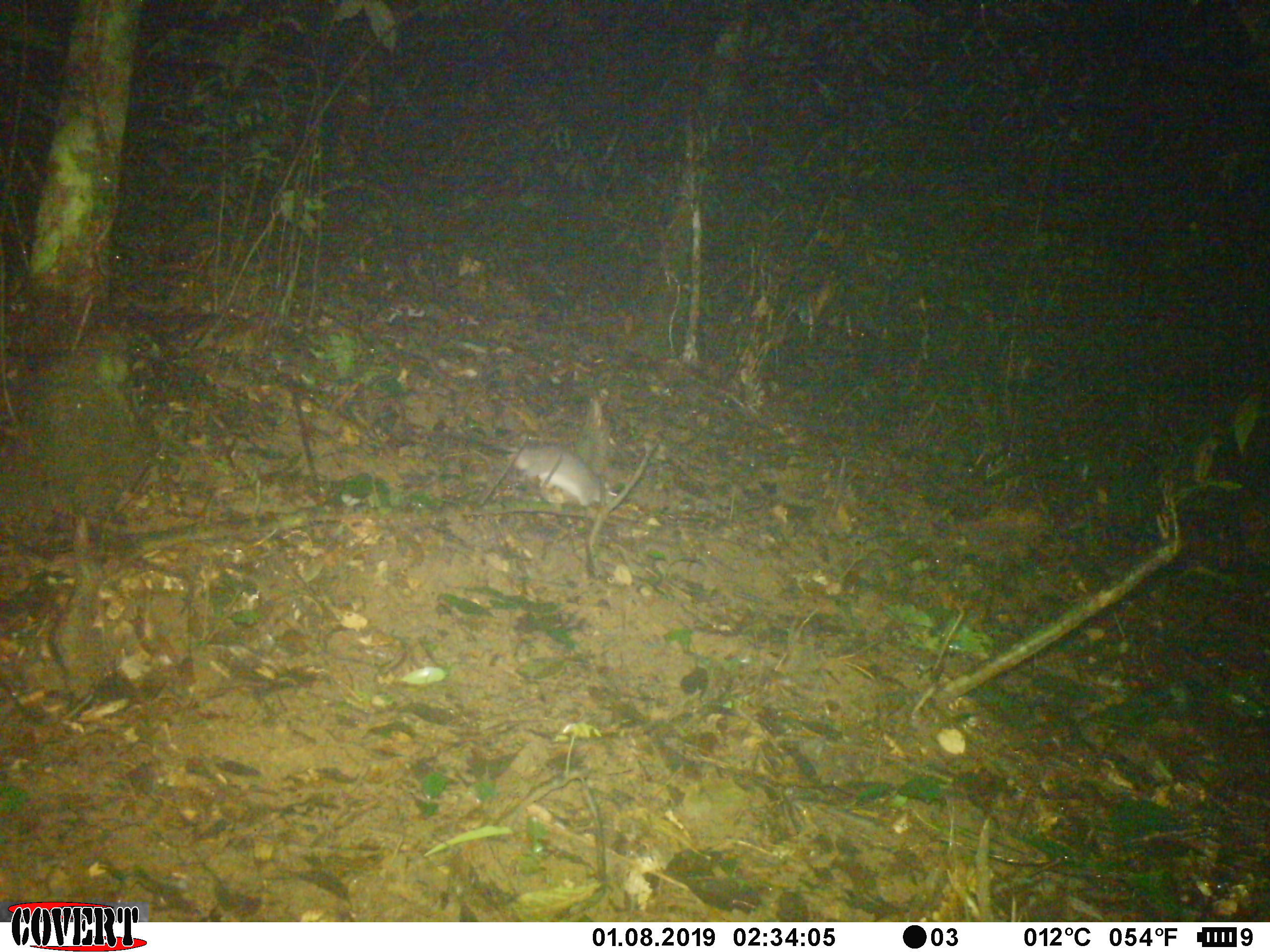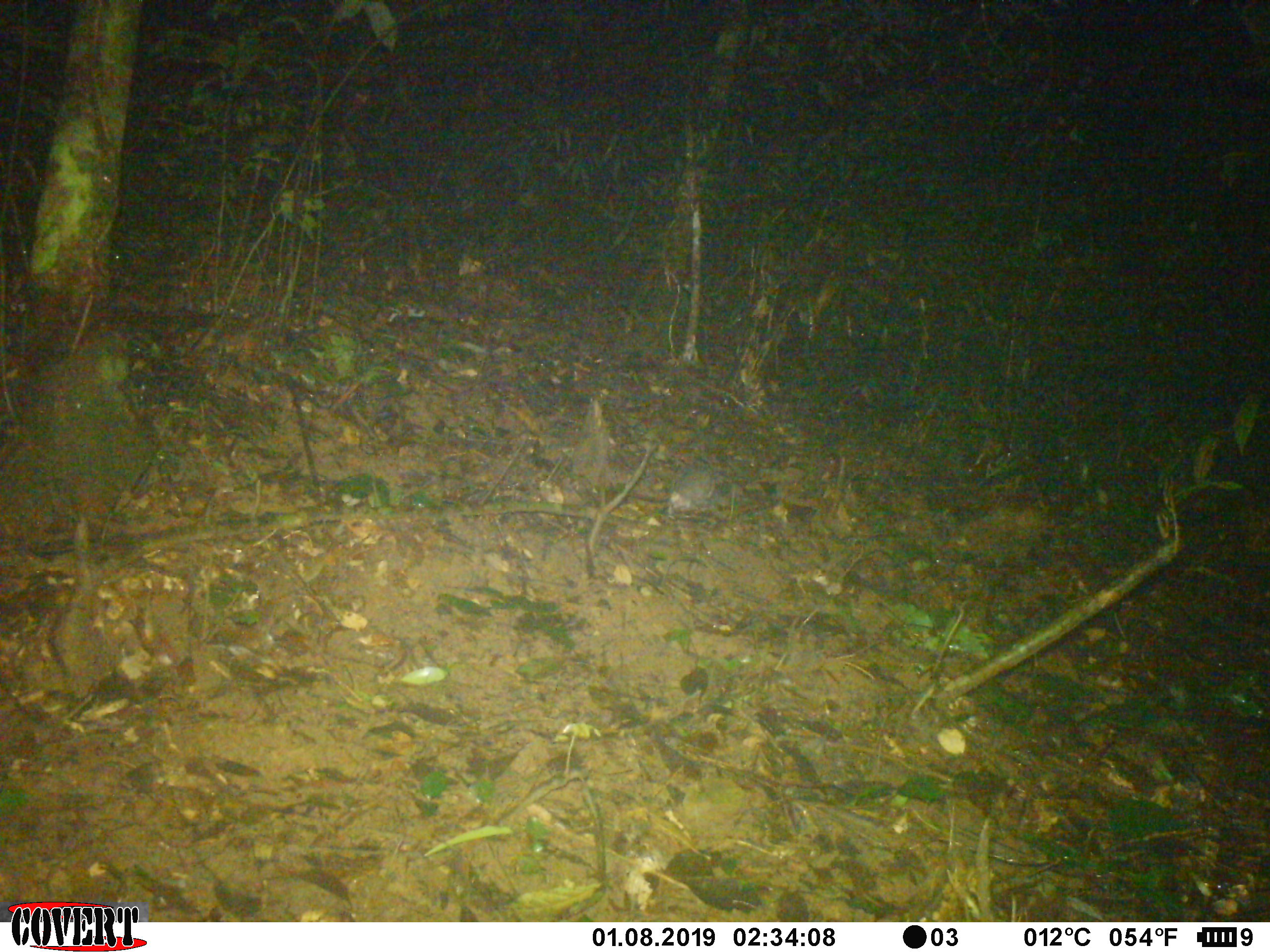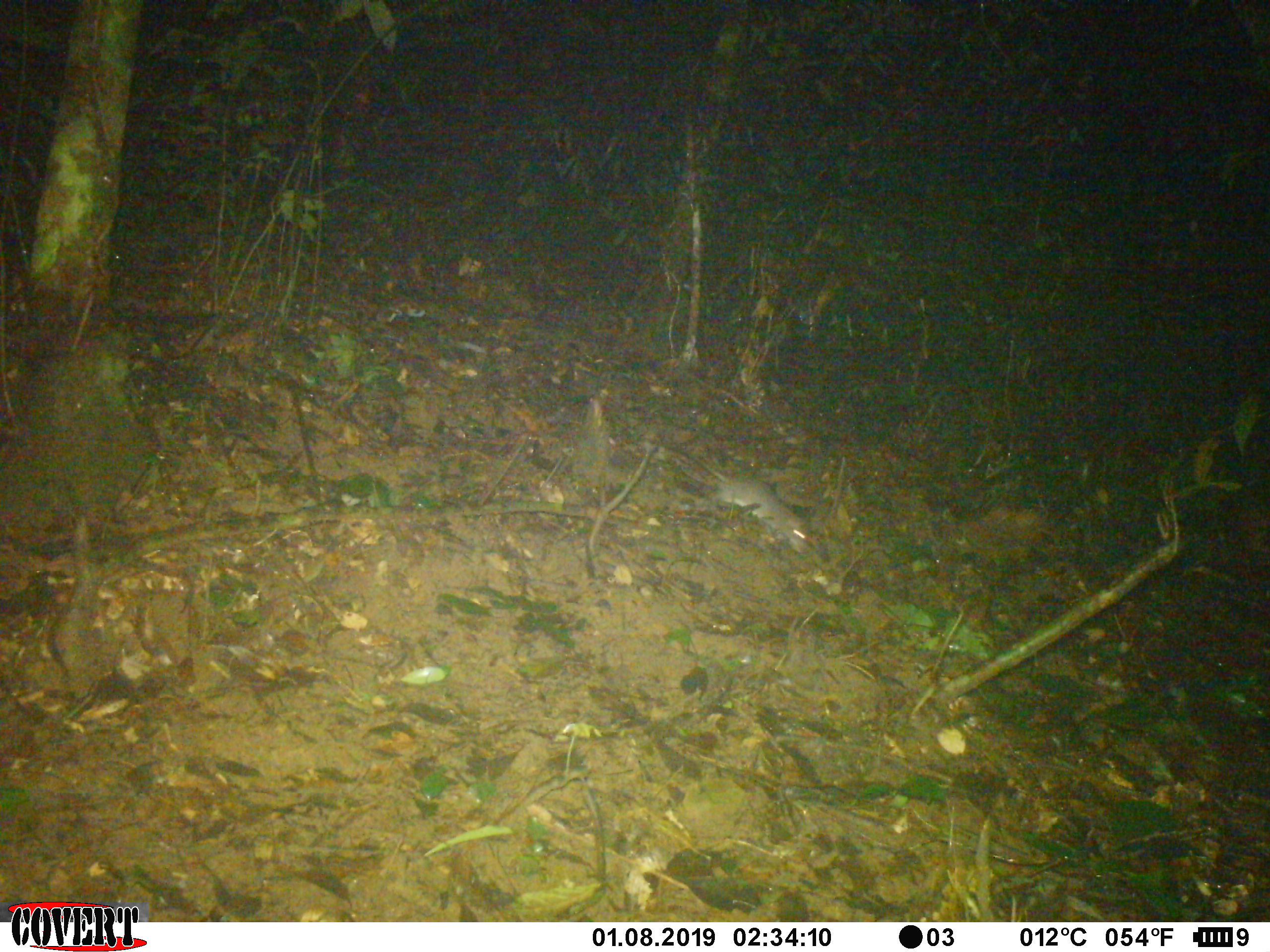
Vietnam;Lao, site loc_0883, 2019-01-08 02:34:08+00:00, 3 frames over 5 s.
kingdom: Animalia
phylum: Chordata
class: Mammalia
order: Rodentia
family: Muridae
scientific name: Muridae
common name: old-world mice and rats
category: unidentified murid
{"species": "unidentified murid (old-world mice and rats) (Muridae)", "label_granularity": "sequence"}